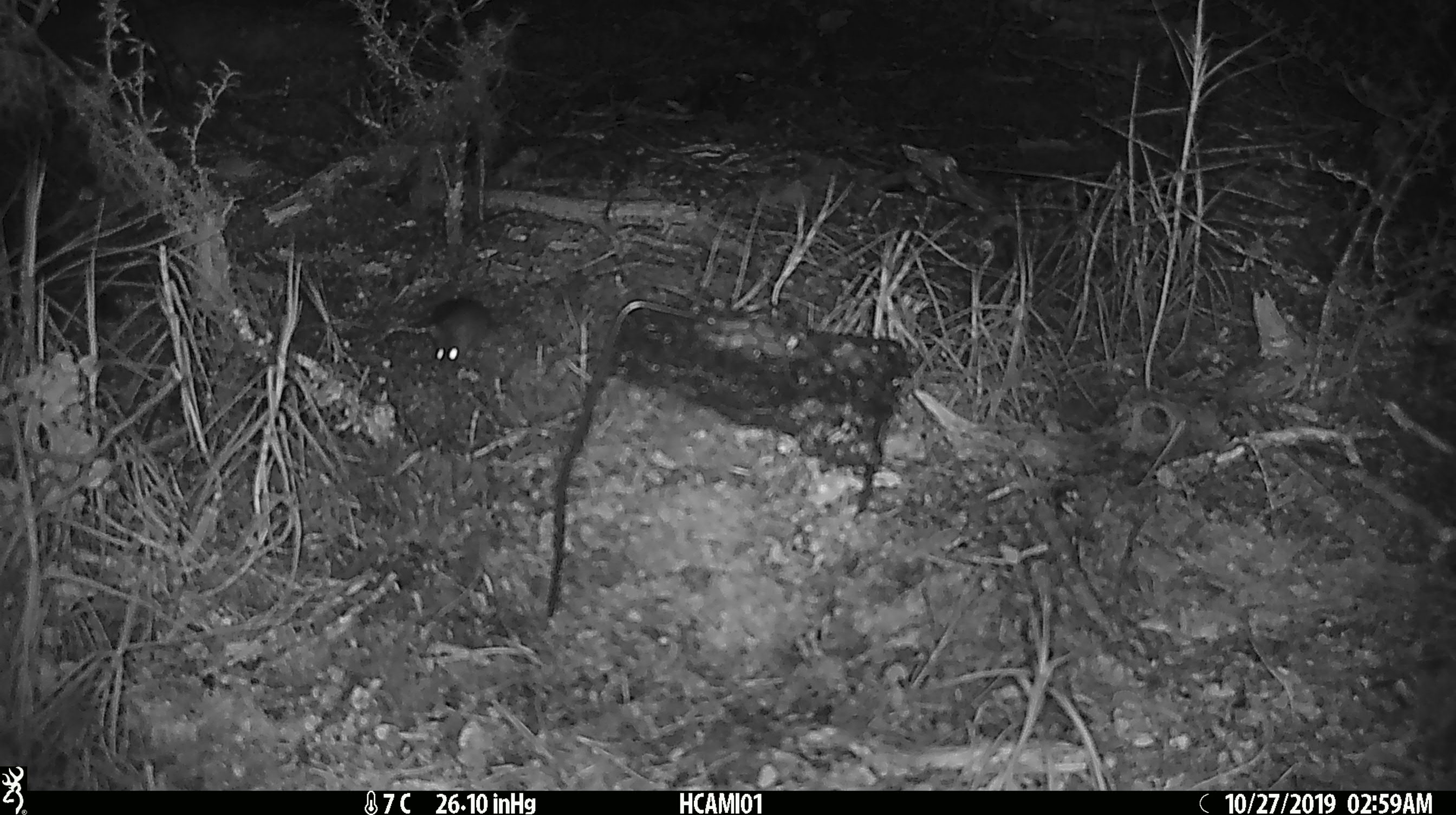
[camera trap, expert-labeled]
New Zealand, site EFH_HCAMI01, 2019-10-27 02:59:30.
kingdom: Animalia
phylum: Chordata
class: Mammalia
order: Rodentia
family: Muridae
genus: Mus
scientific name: Mus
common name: mouse